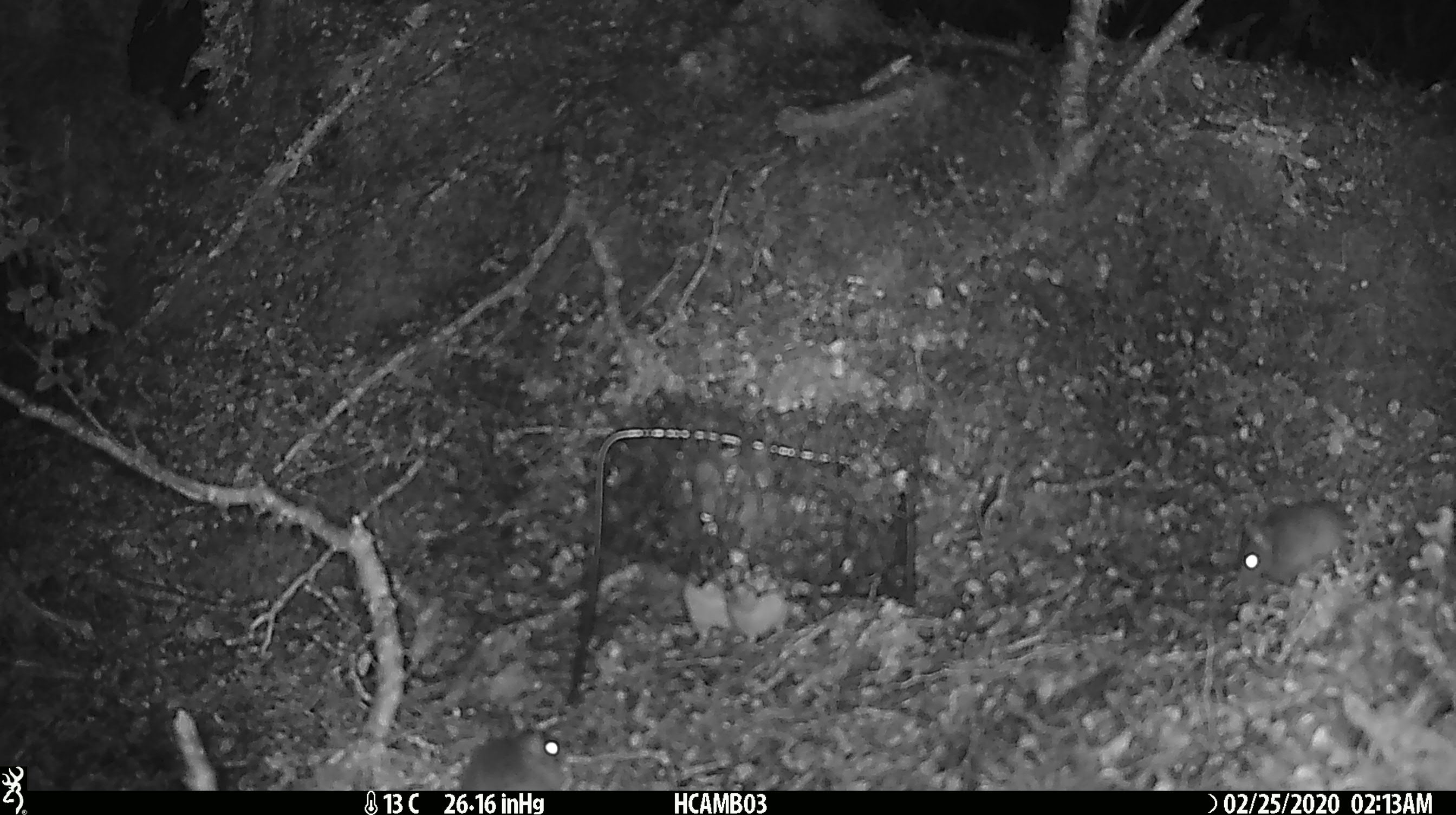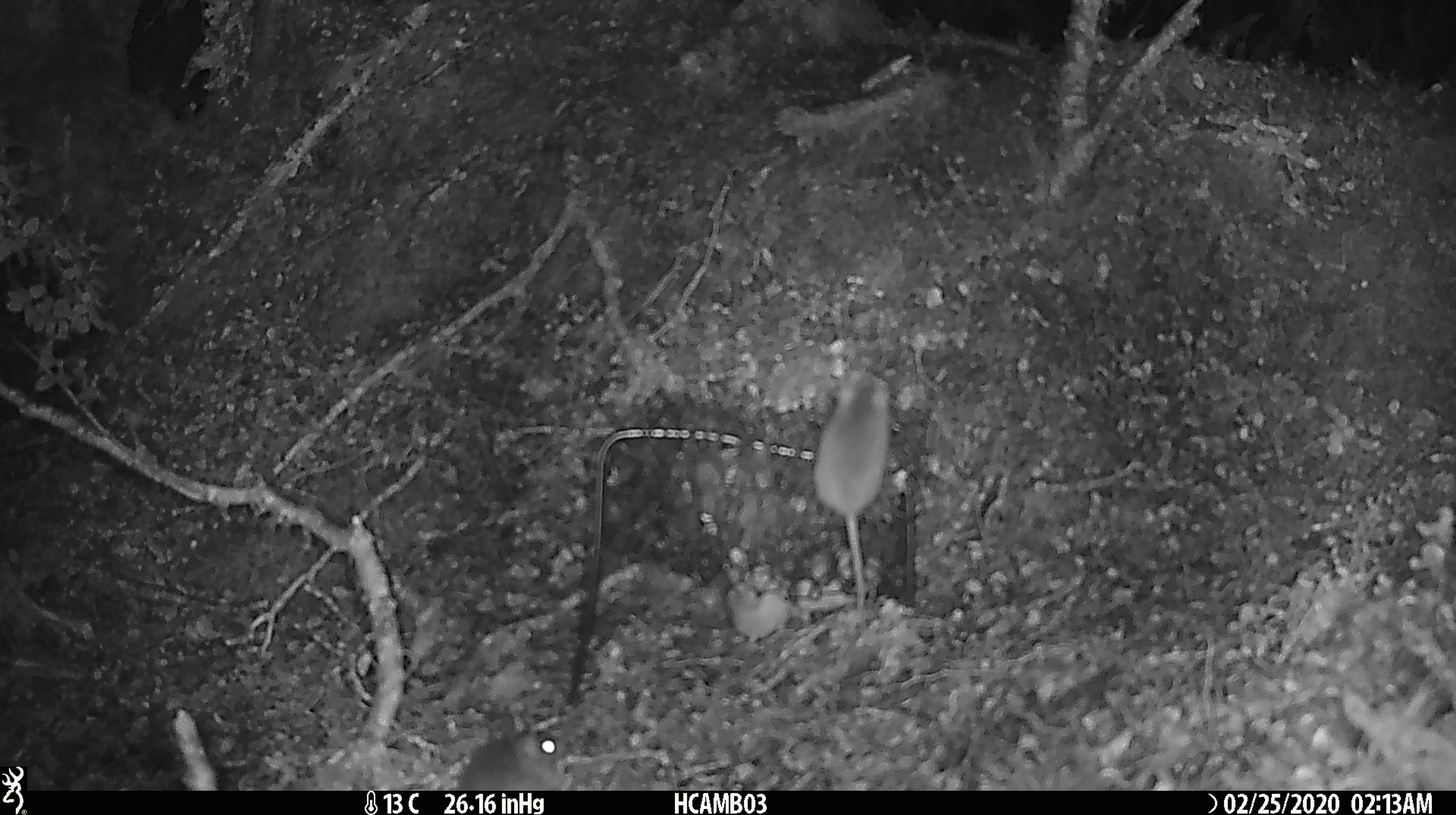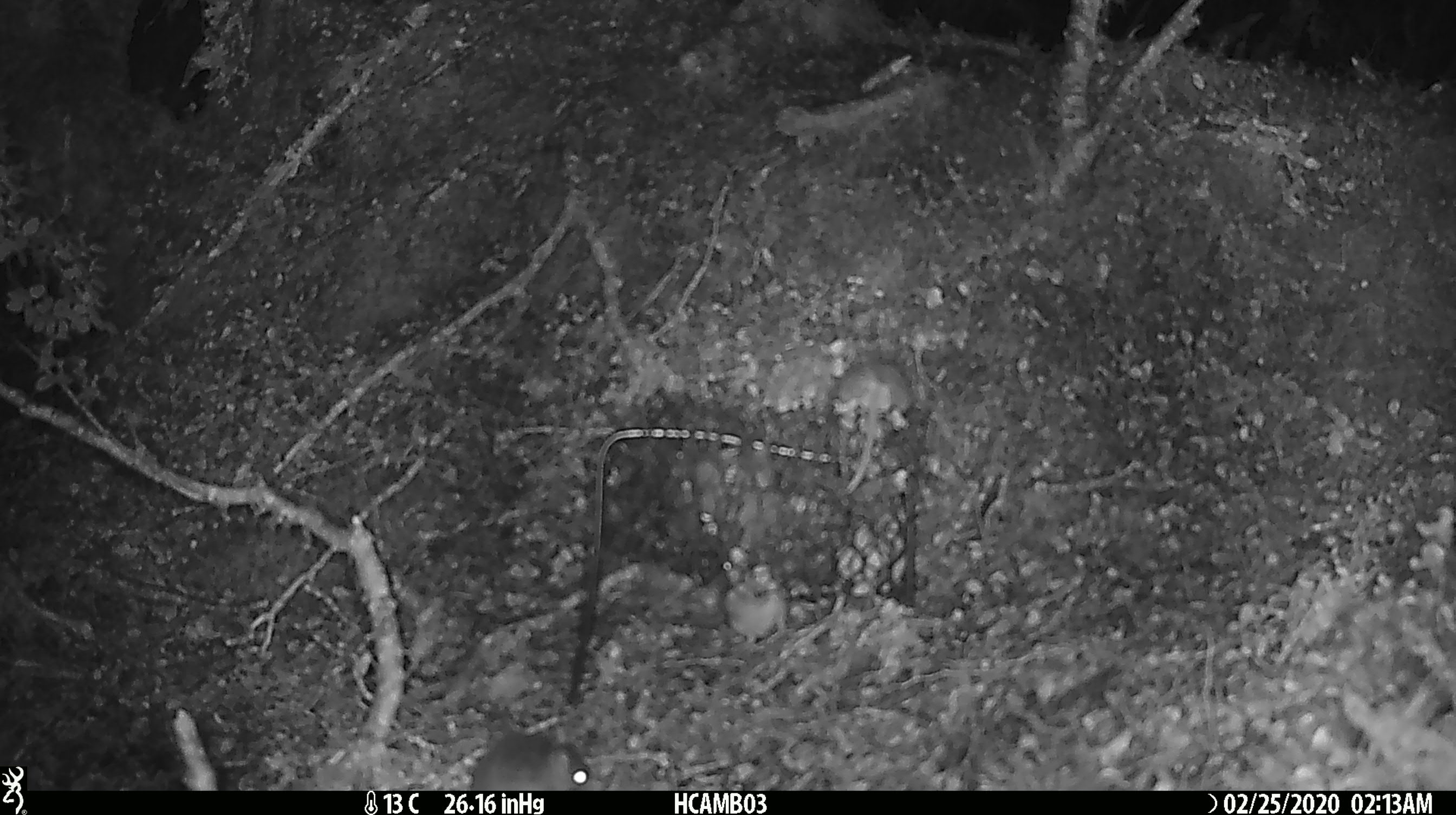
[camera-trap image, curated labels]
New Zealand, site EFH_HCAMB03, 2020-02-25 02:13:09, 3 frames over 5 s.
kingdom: Animalia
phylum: Chordata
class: Mammalia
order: Rodentia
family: Muridae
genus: Mus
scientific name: Mus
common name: mouse